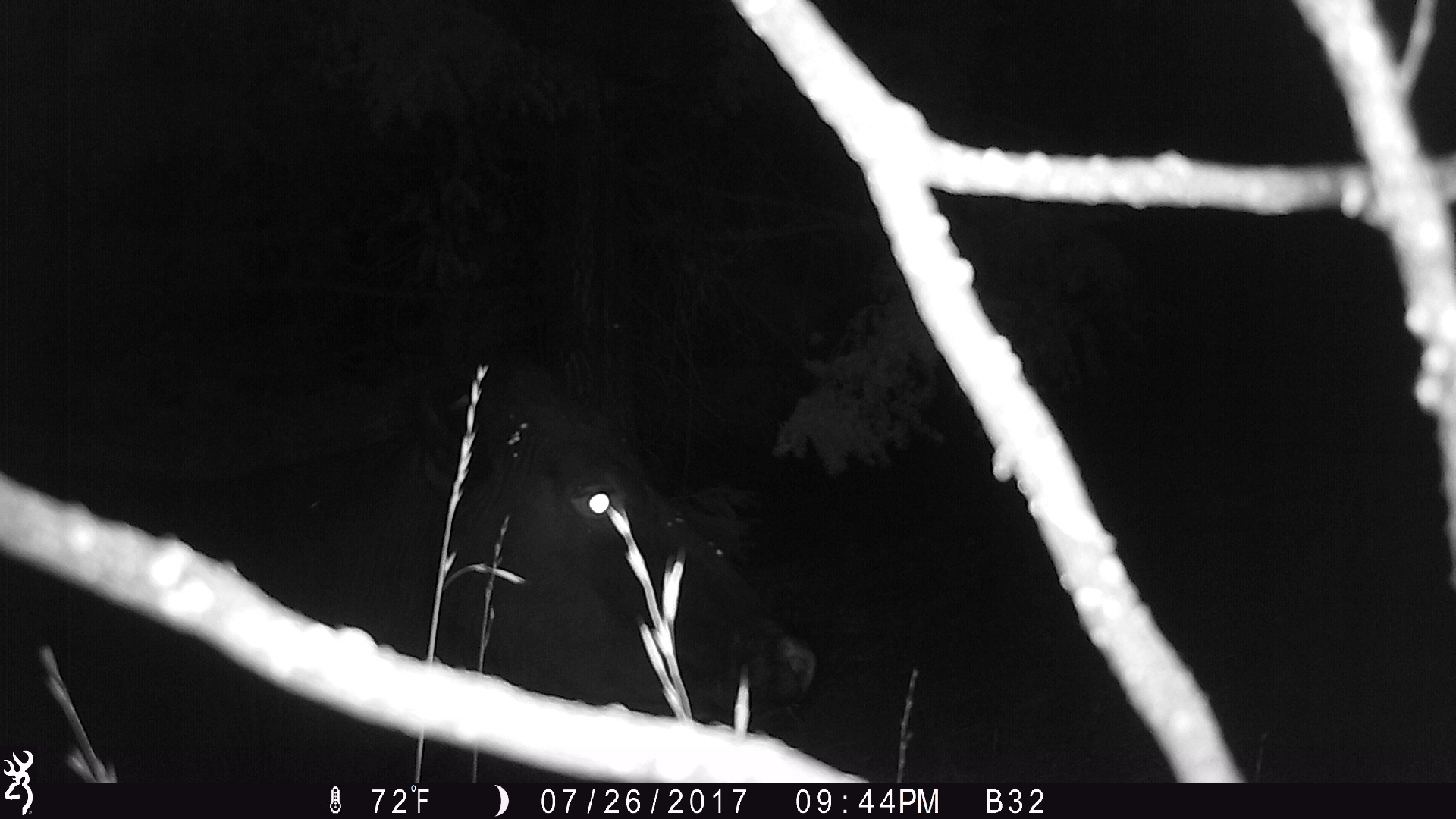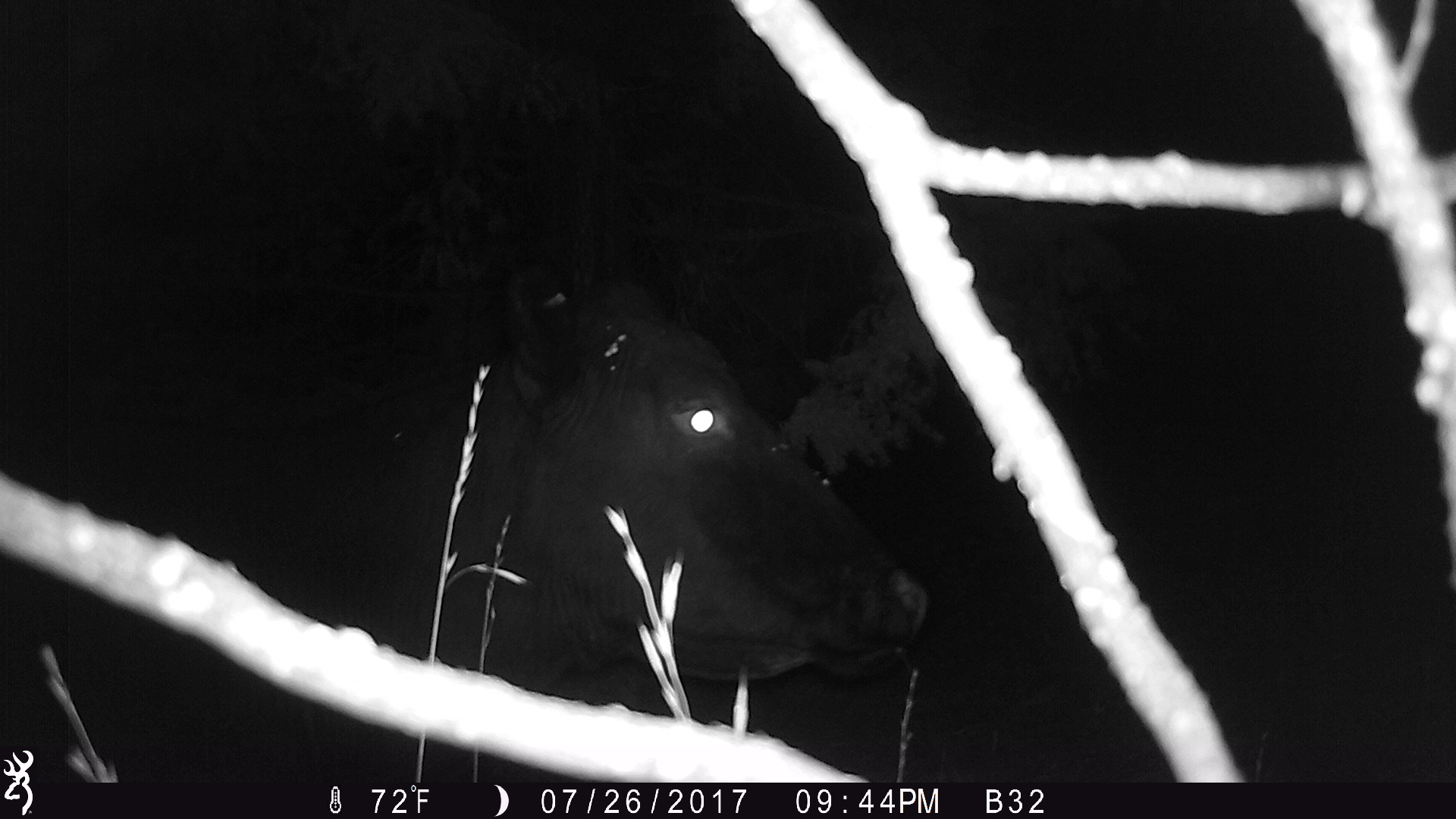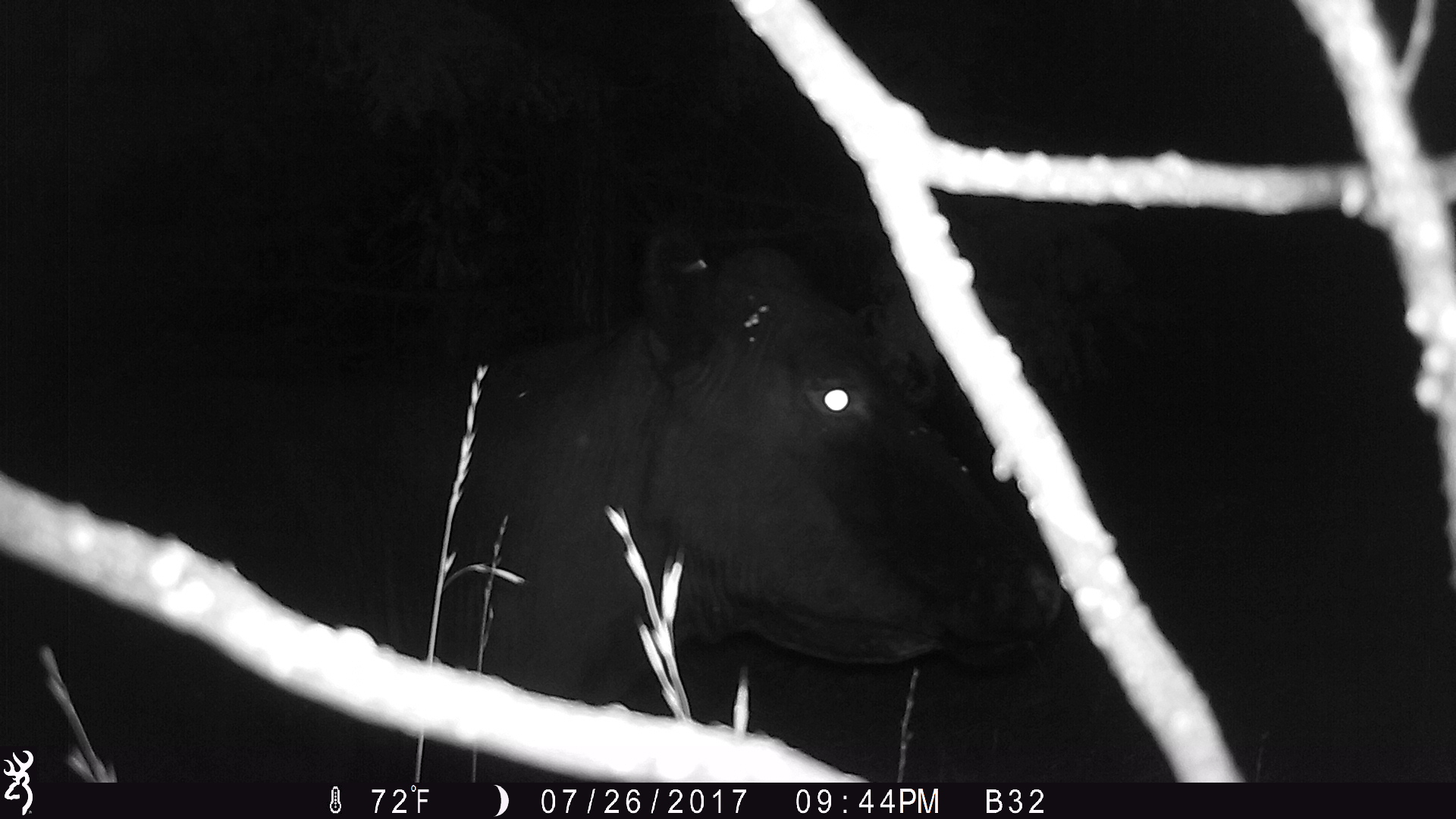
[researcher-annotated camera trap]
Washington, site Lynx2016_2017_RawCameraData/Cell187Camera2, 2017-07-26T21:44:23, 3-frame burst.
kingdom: Animalia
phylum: Chordata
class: Mammalia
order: Artiodactyla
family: Bovidae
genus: Bos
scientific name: Bos taurus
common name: domestic cattle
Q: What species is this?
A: Domestic cattle (Bos taurus).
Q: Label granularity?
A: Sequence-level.